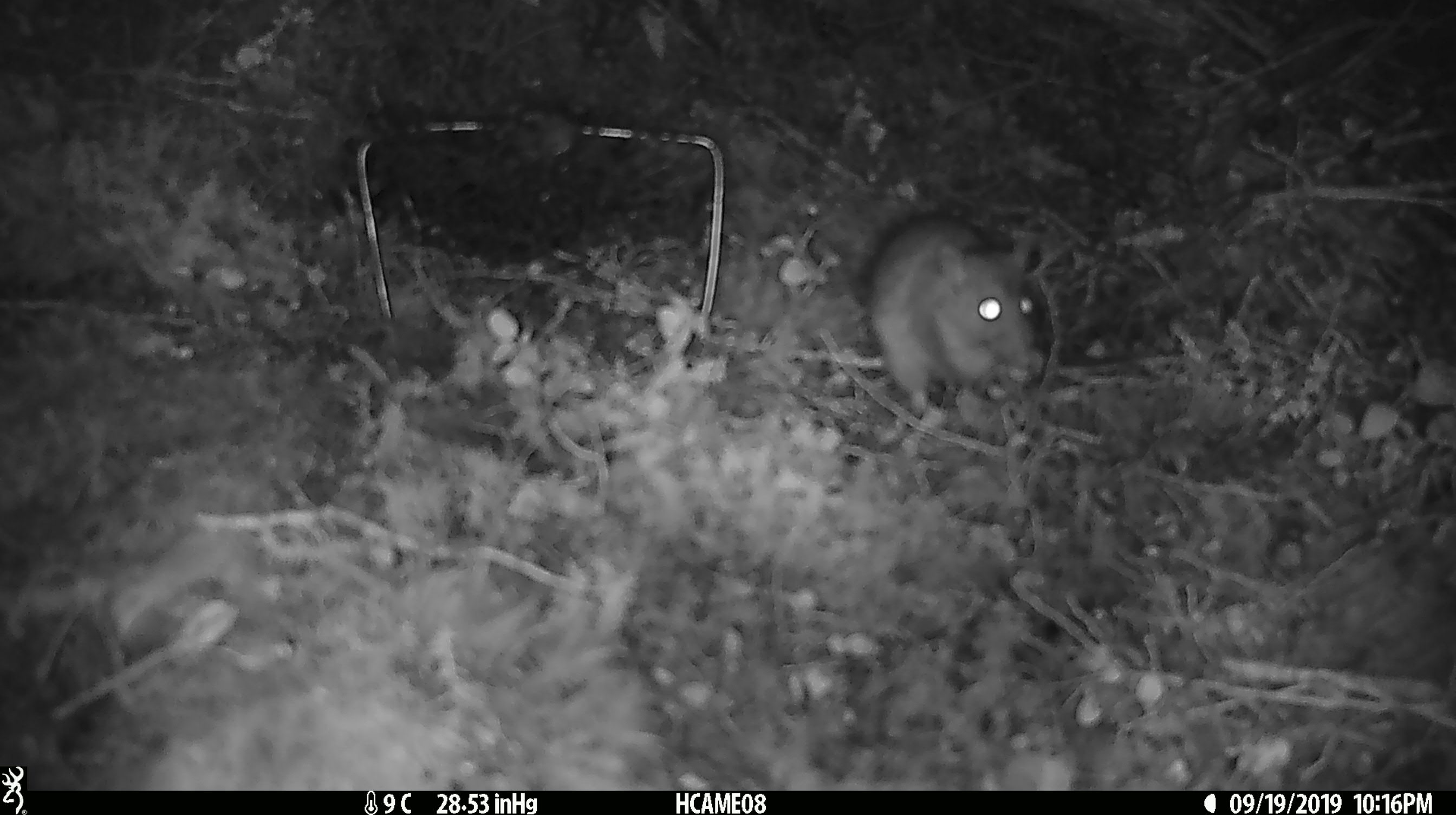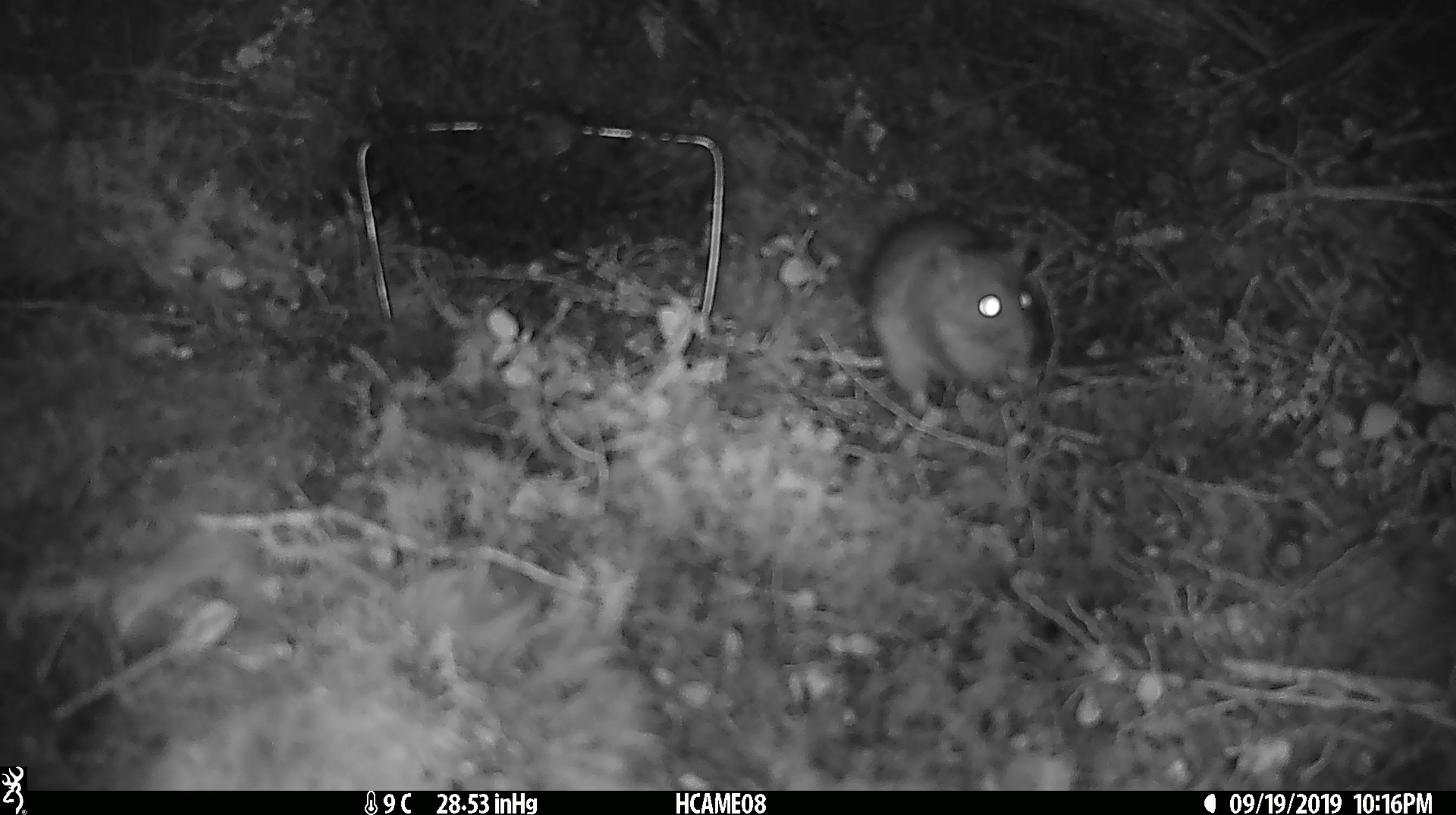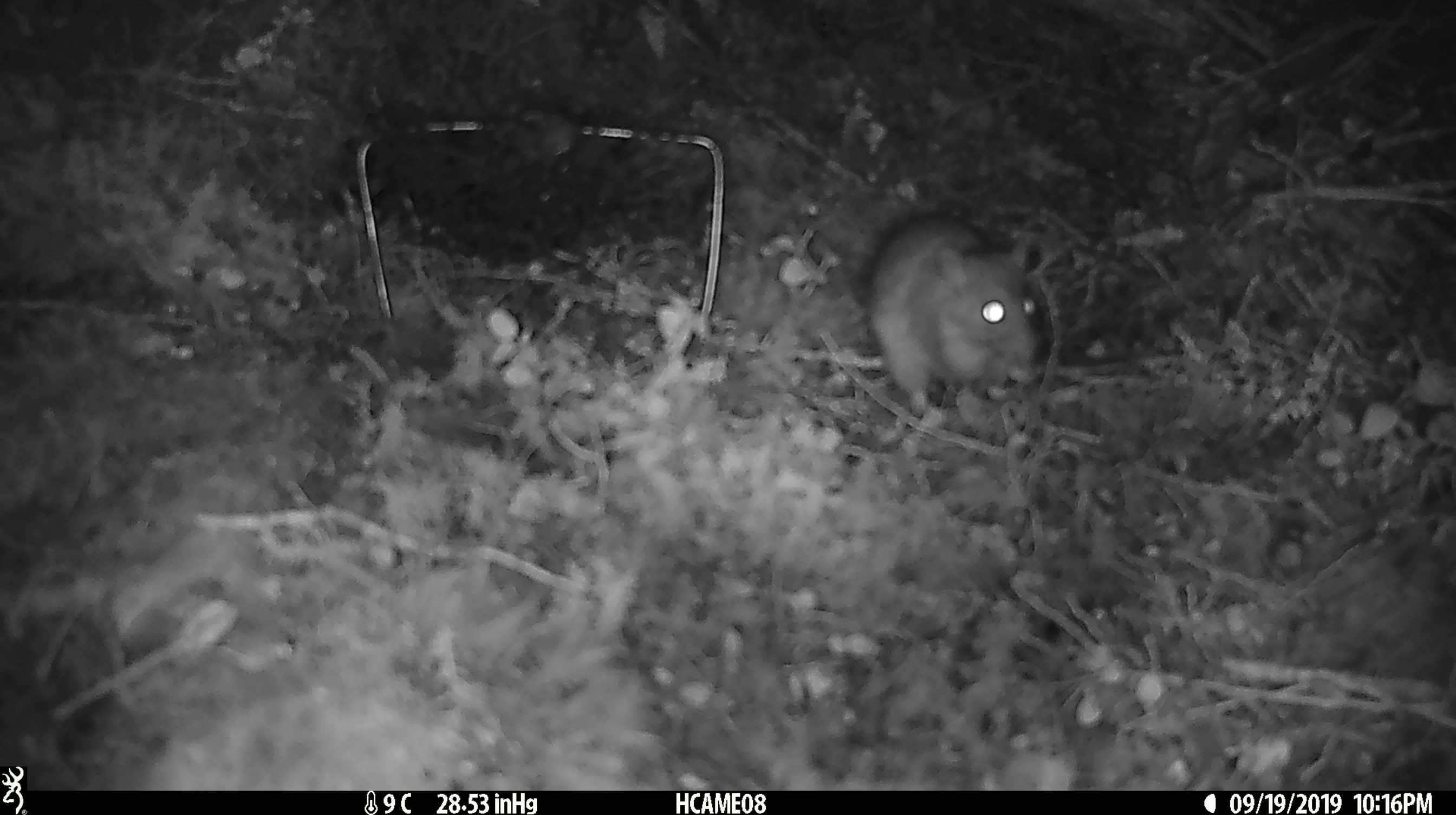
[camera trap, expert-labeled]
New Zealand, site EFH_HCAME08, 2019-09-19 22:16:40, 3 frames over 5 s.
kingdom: Animalia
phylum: Chordata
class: Mammalia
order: Rodentia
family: Muridae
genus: Rattus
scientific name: Rattus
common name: rat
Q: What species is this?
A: Rat (Rattus).